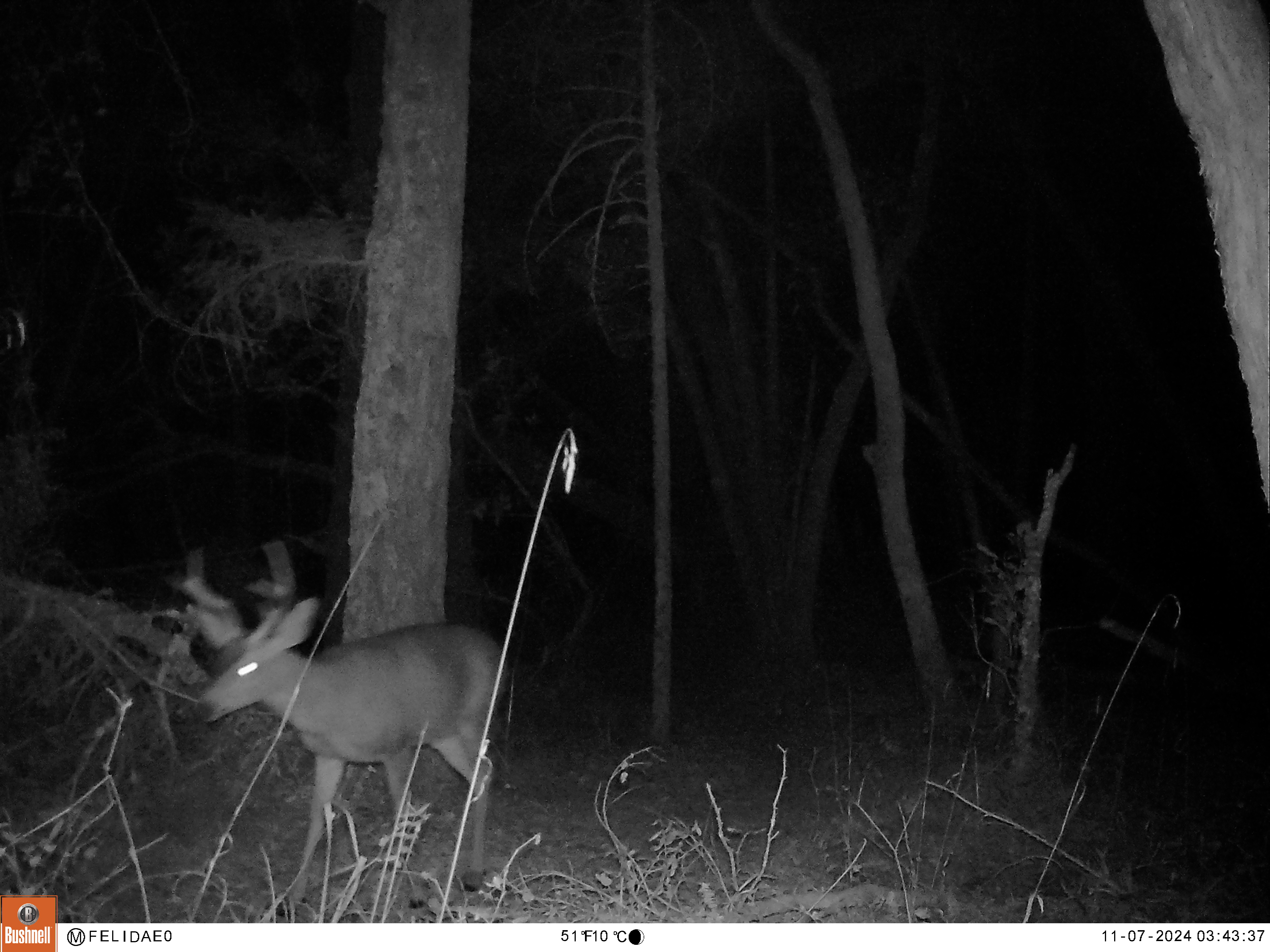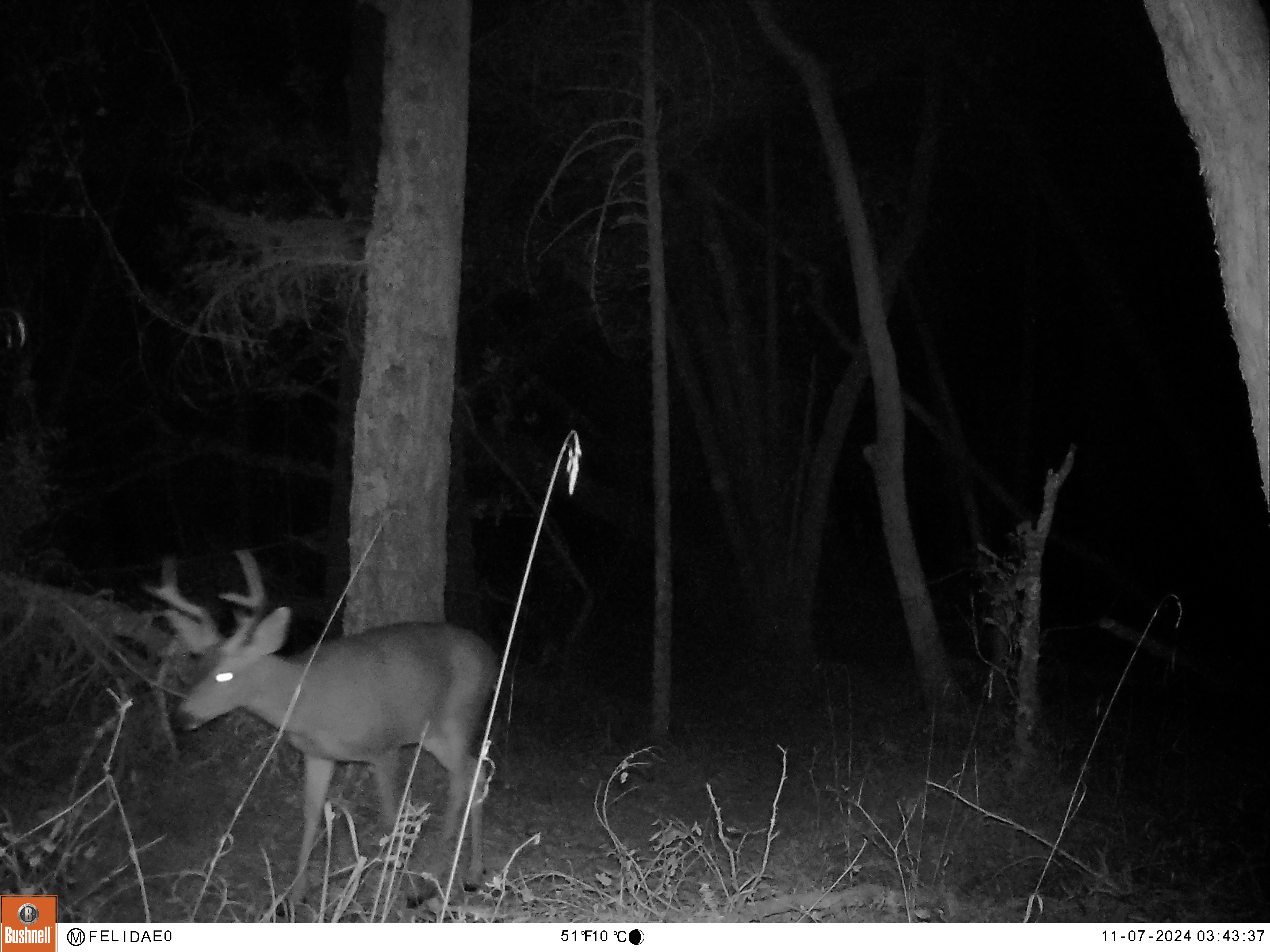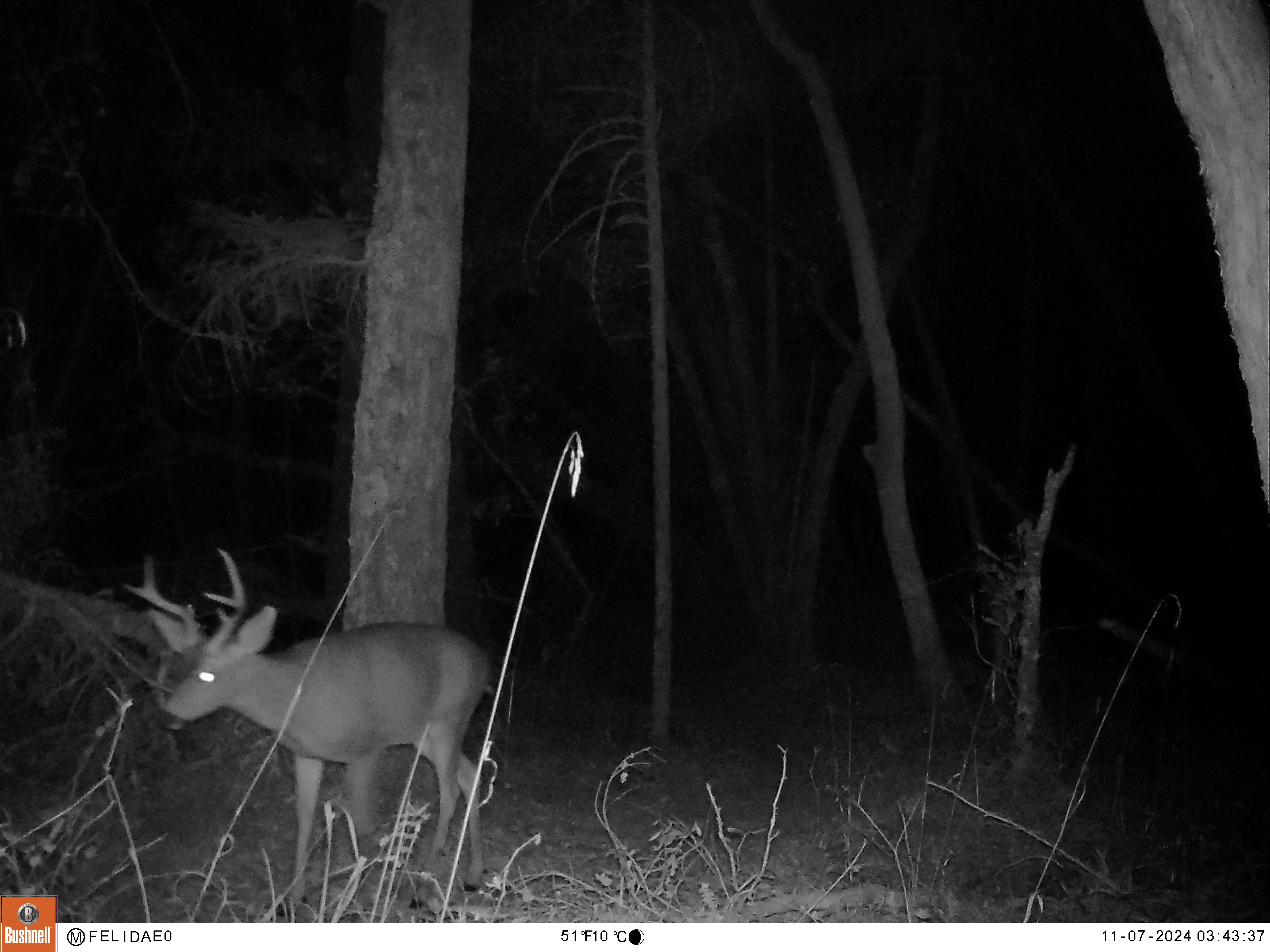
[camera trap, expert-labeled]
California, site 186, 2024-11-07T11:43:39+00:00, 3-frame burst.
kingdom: Animalia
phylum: Chordata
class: Mammalia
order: Artiodactyla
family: Cervidae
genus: Odocoileus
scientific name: Odocoileus hemionus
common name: mule deer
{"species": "mule deer (Odocoileus hemionus)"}